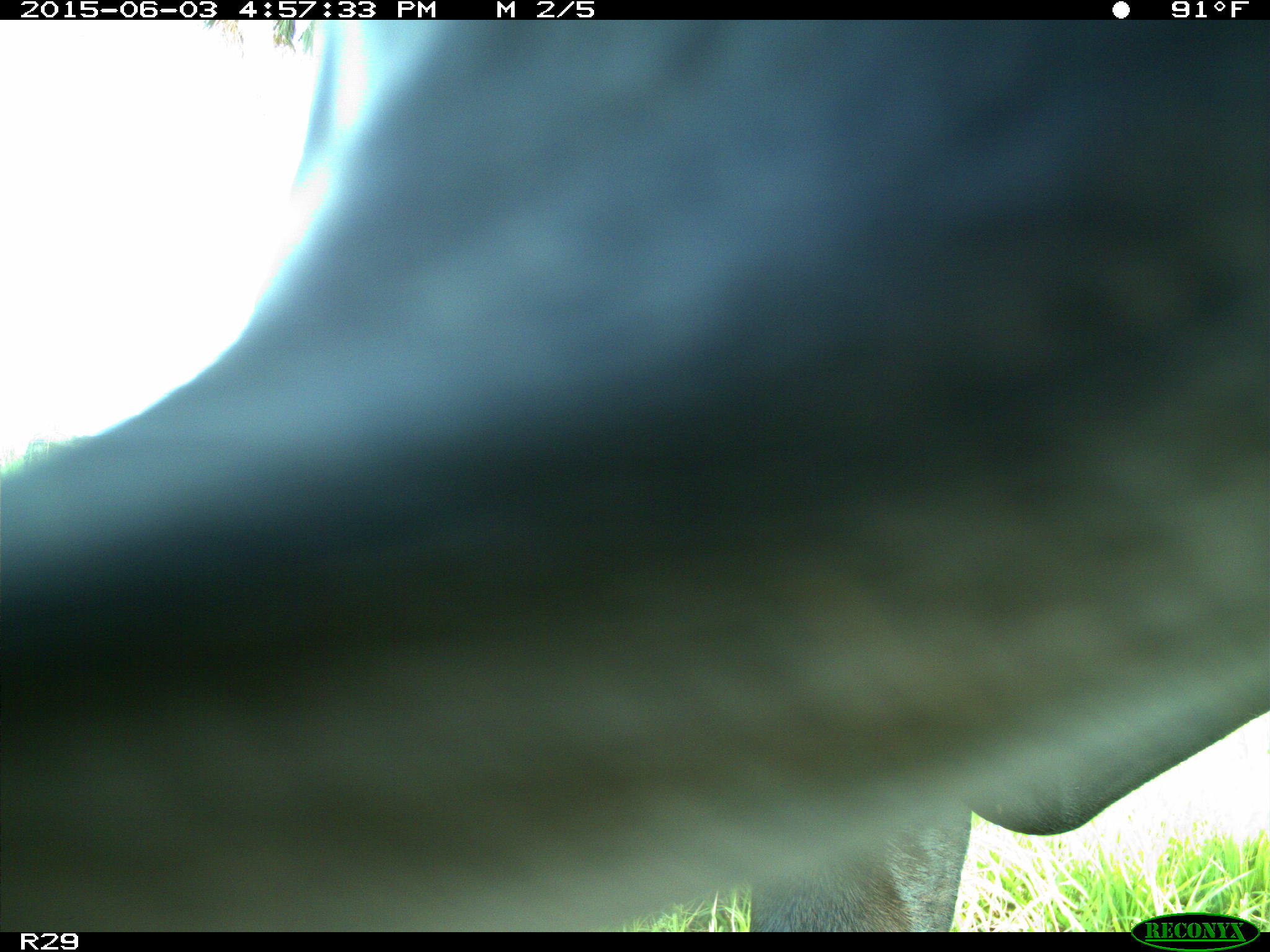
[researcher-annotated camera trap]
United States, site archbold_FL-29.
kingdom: Animalia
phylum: Chordata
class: Mammalia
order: Artiodactyla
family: Bovidae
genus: Bos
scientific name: Bos taurus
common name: domestic cow